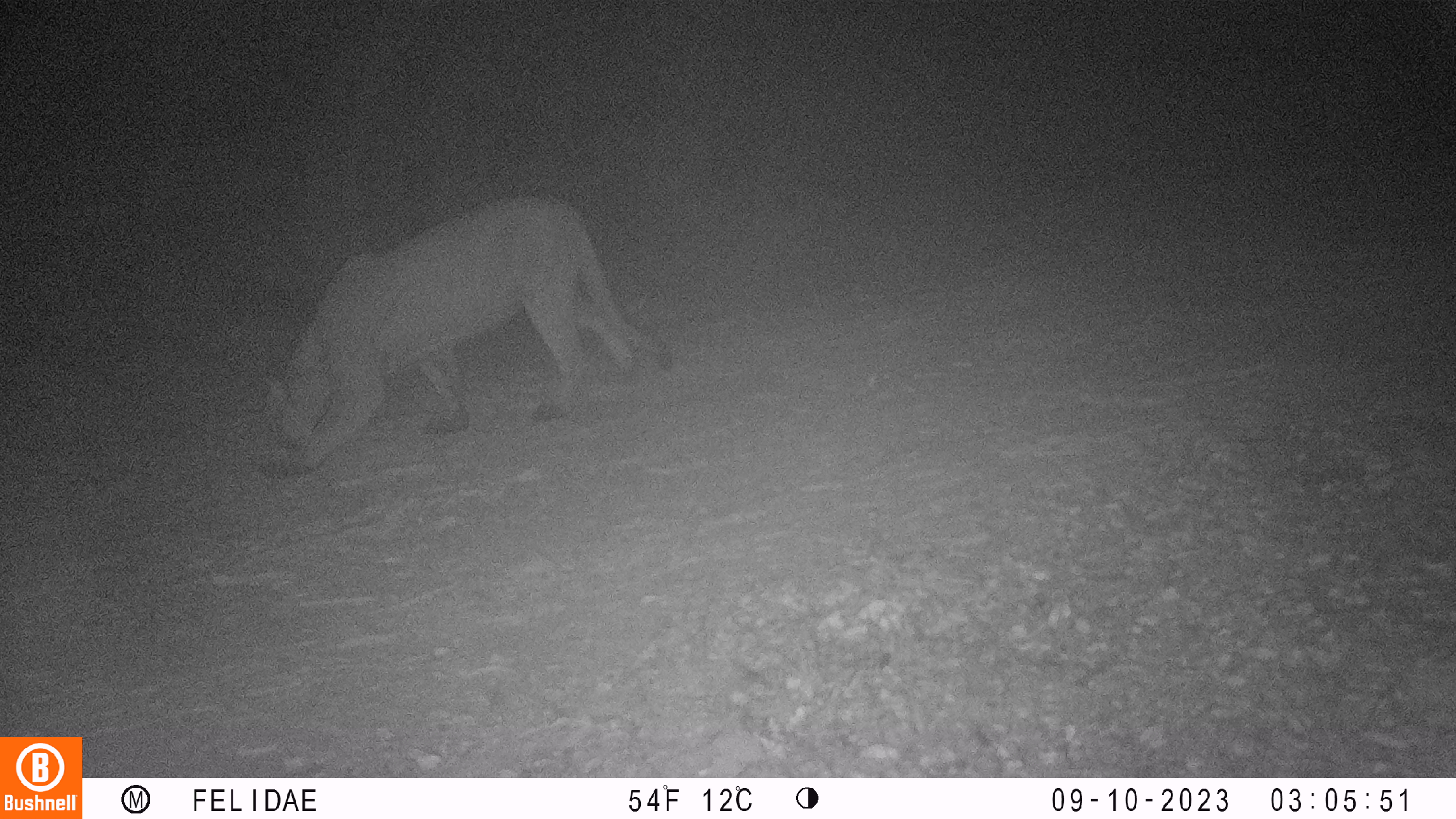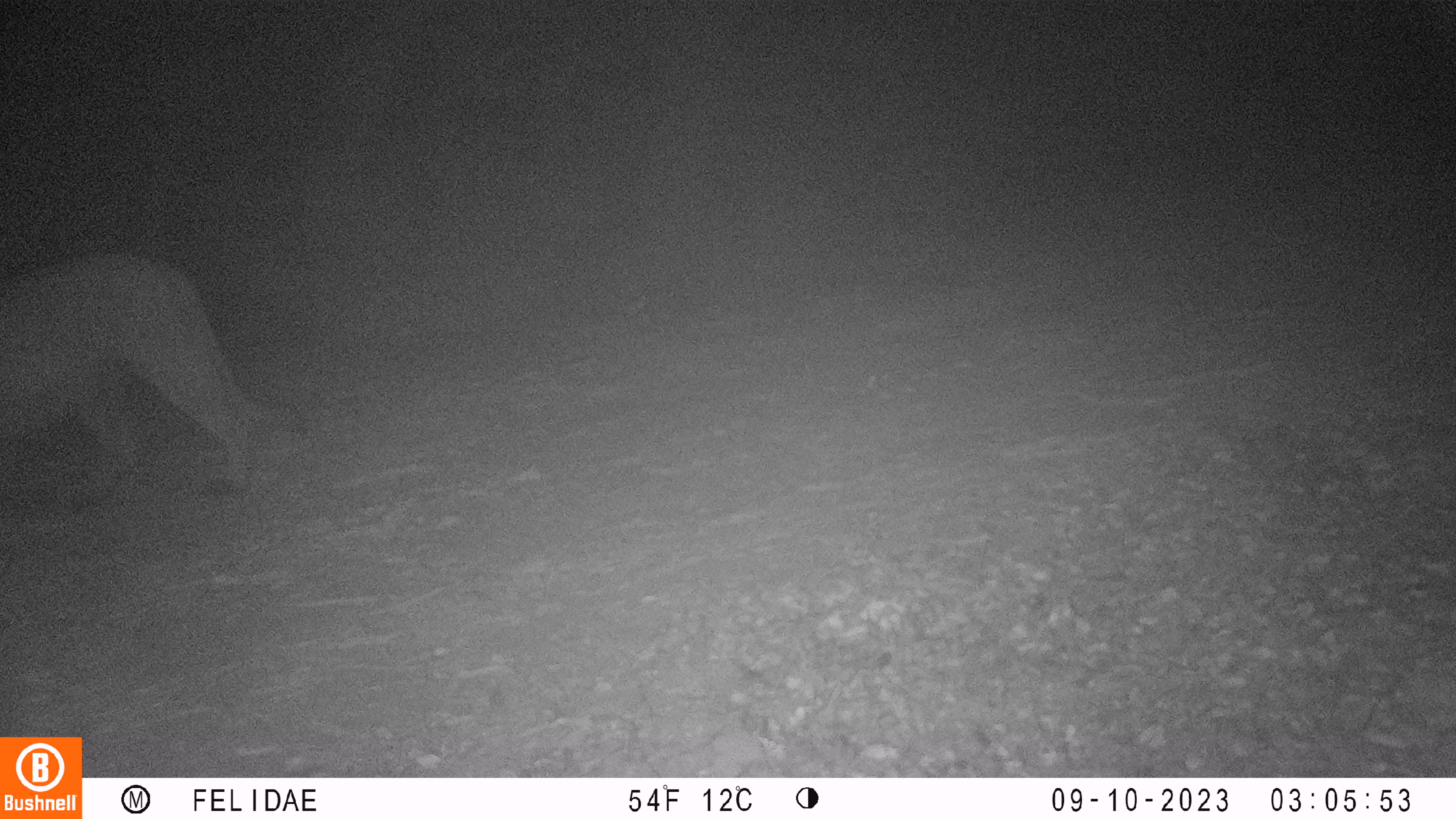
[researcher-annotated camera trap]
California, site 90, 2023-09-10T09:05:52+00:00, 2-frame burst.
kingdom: Animalia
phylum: Chordata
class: Mammalia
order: Carnivora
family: Felidae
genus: Puma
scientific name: Puma concolor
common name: puma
Puma (Puma concolor).